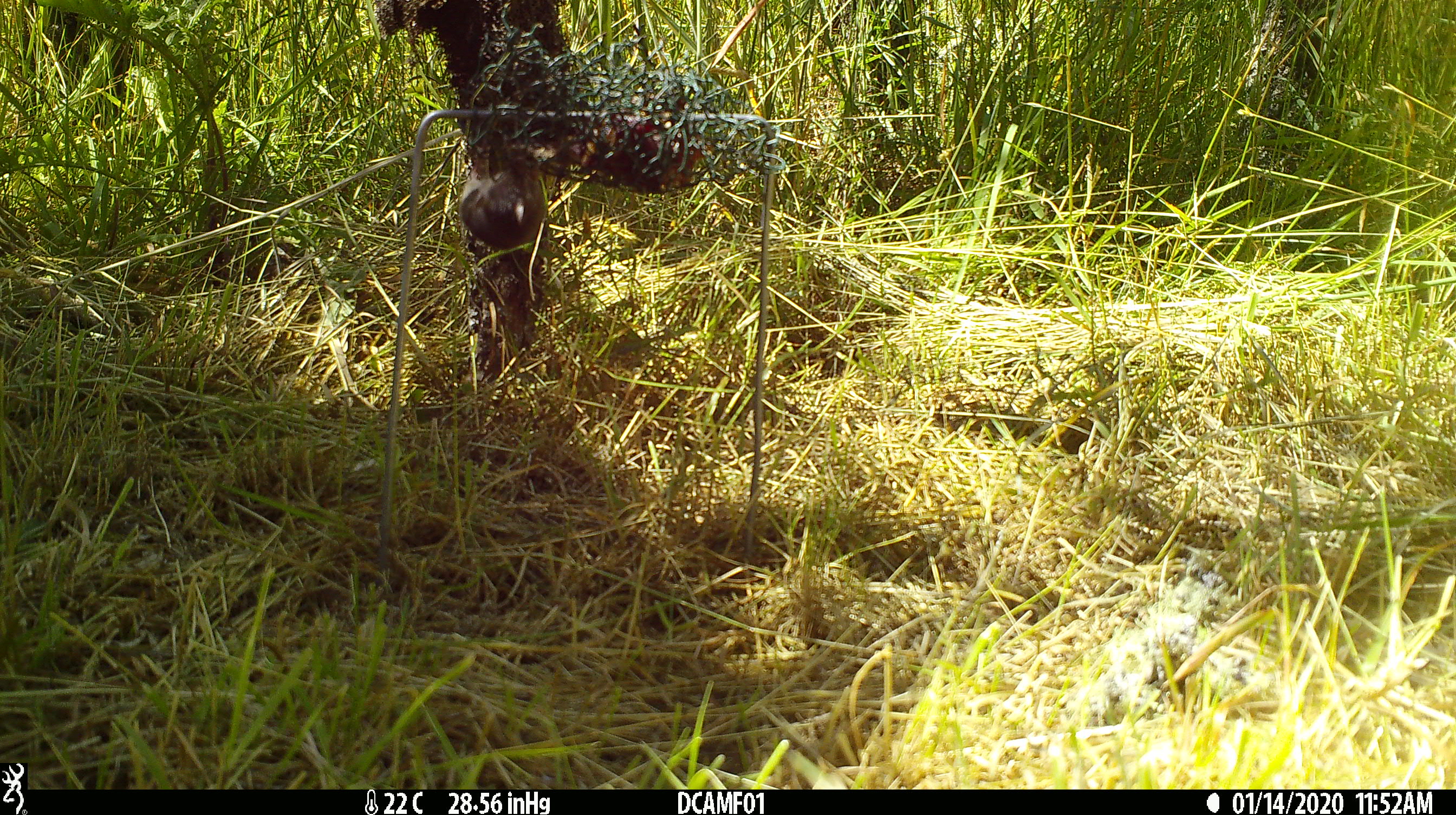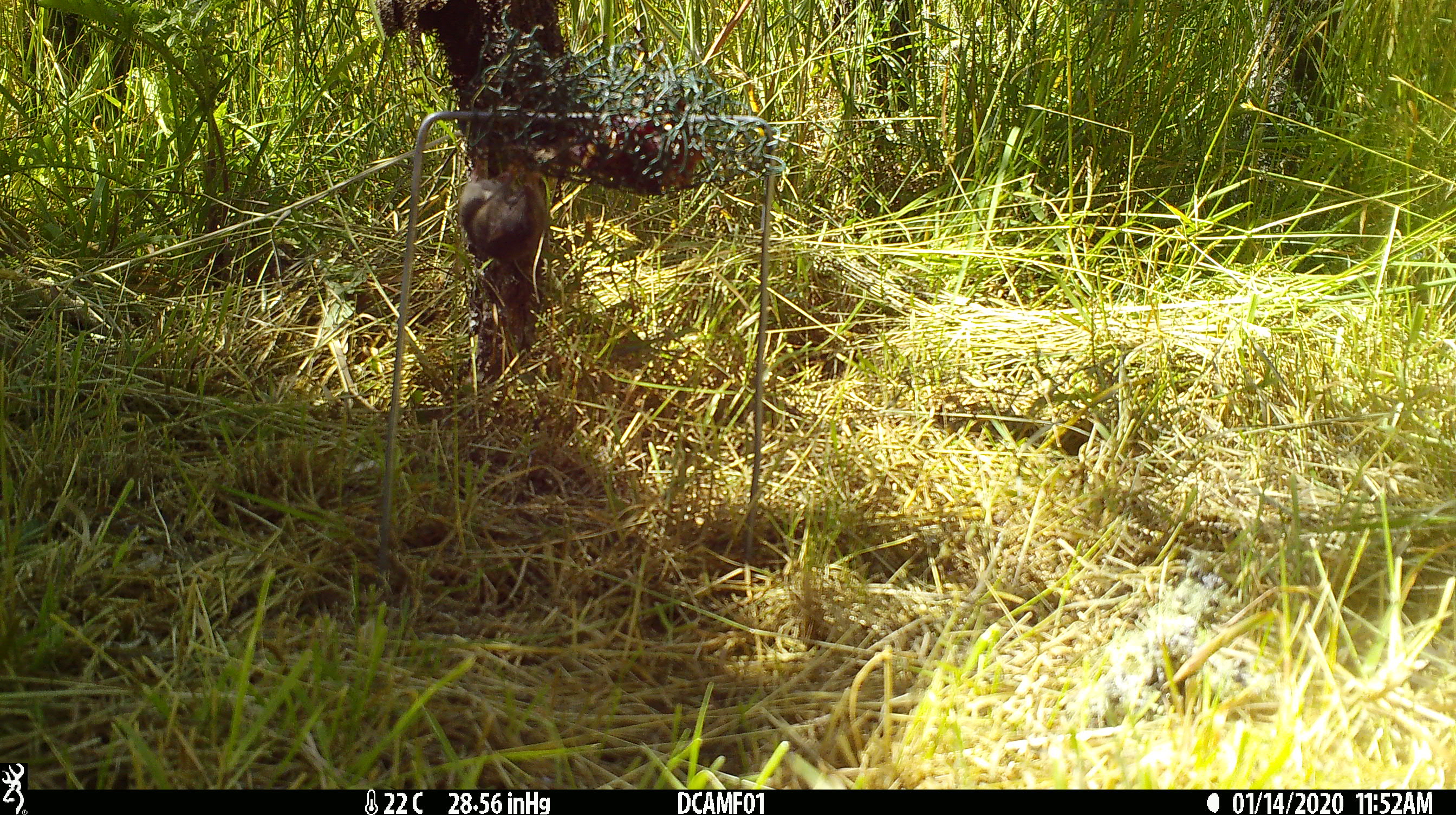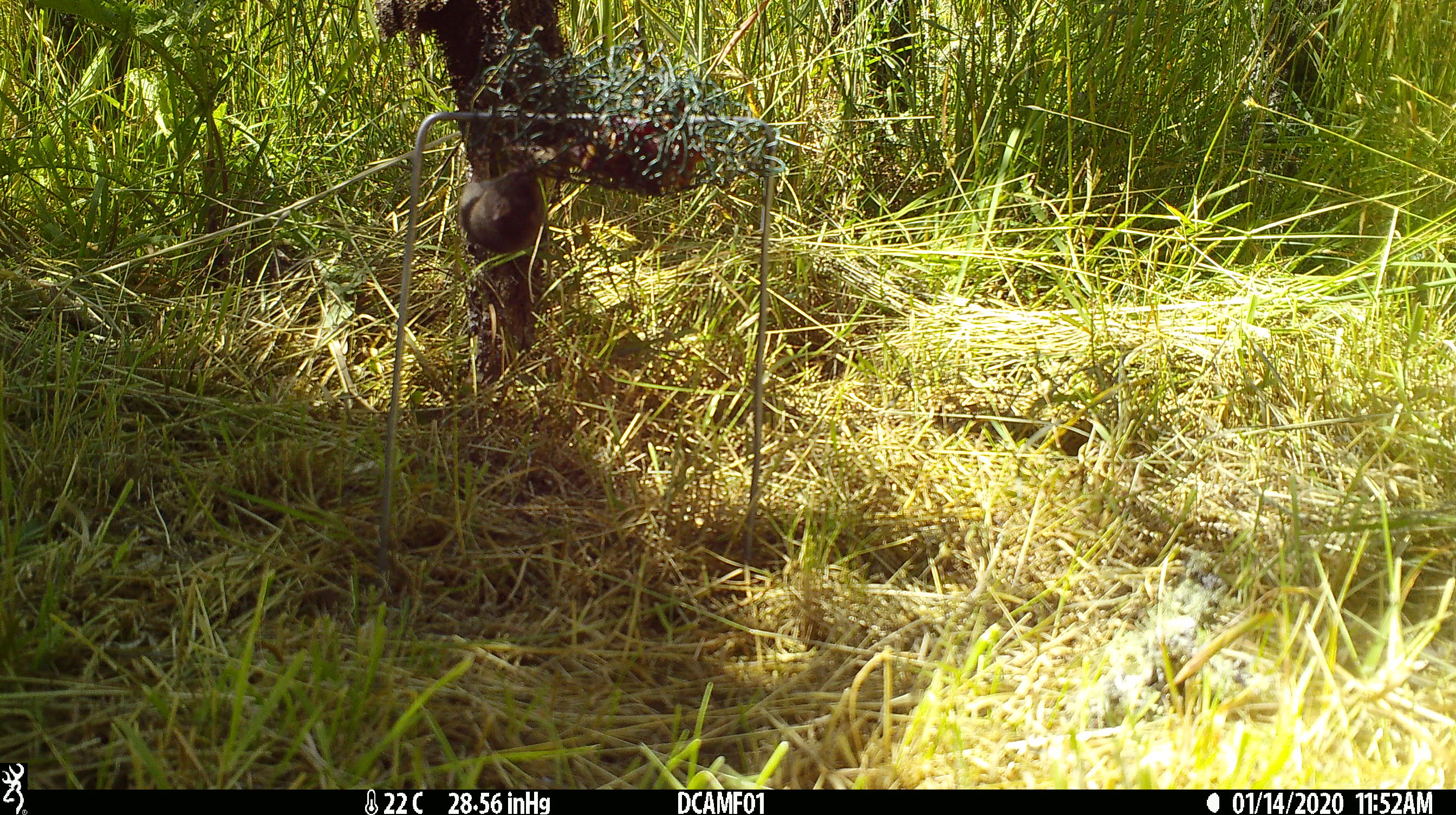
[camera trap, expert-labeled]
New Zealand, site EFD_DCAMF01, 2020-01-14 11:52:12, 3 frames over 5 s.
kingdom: Animalia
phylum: Chordata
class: Mammalia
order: Rodentia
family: Muridae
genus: Mus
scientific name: Mus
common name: mouse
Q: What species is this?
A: Mouse (Mus).